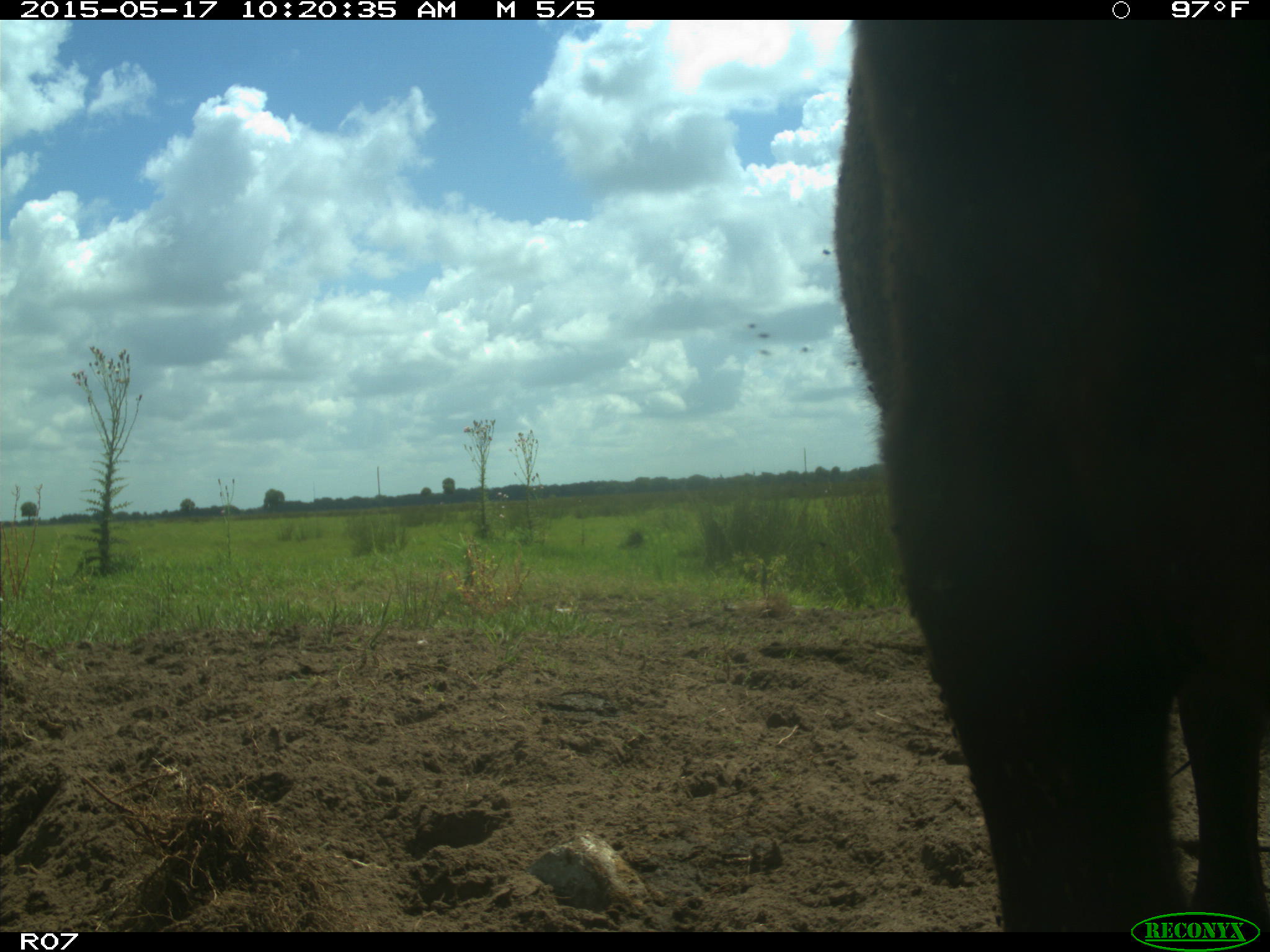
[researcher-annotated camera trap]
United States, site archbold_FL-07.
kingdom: Animalia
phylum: Chordata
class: Mammalia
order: Artiodactyla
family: Bovidae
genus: Bos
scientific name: Bos taurus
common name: domestic cow